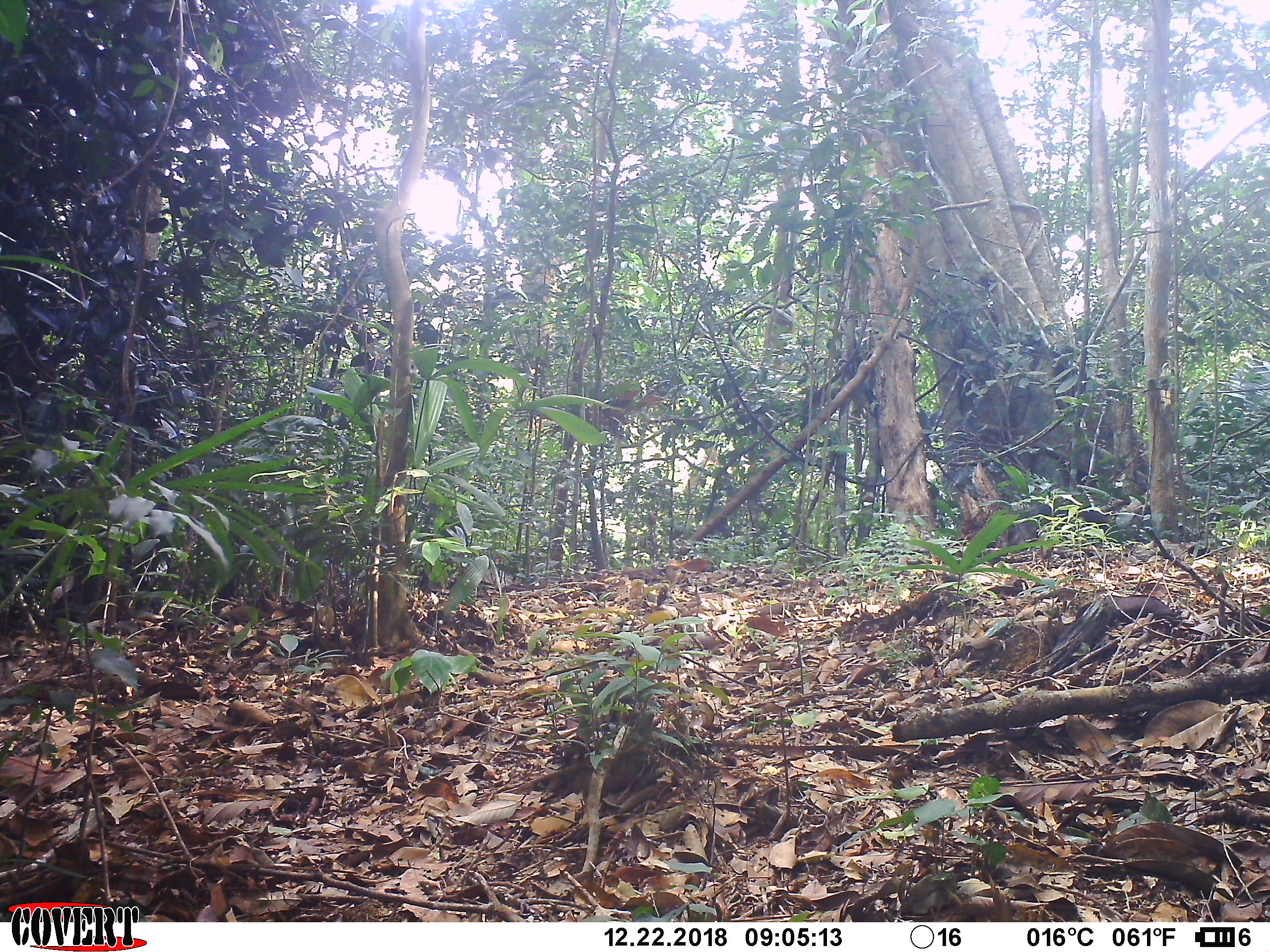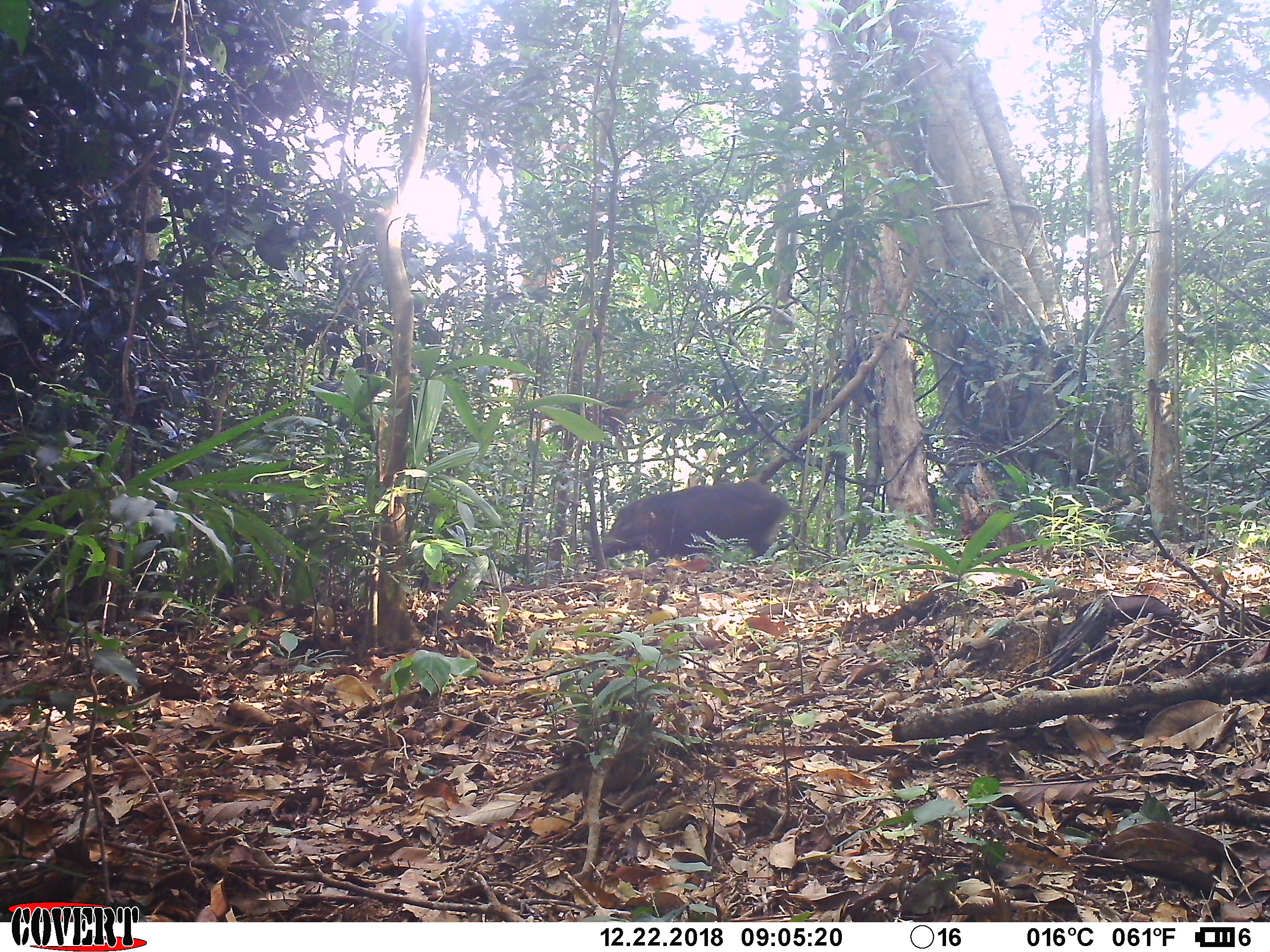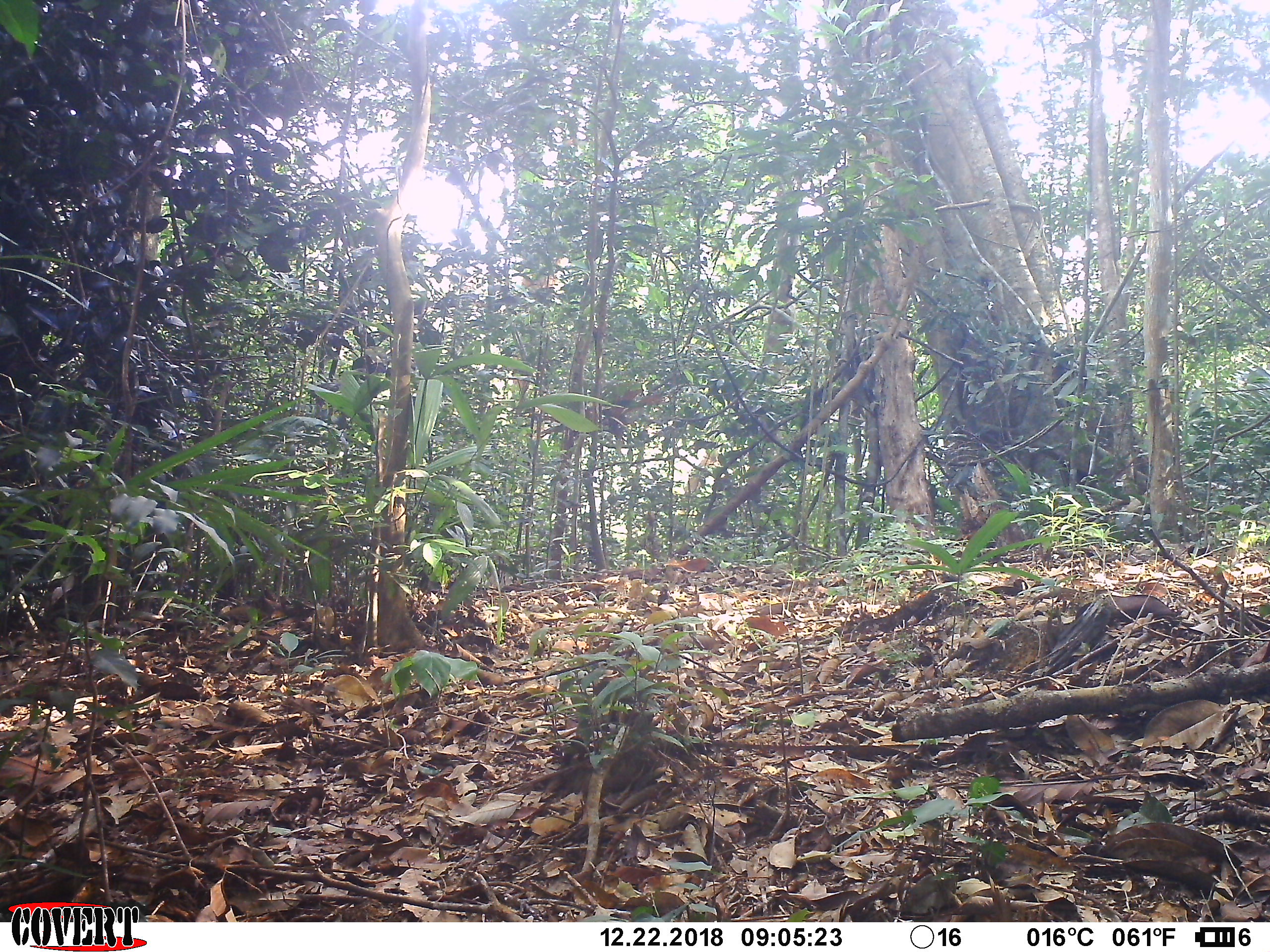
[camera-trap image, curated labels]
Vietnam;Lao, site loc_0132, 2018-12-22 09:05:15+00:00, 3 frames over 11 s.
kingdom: Animalia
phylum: Chordata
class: Mammalia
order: Artiodactyla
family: Suidae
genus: Sus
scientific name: Sus scrofa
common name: eurasian wild pig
Eurasian wild pig (Sus scrofa). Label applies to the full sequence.